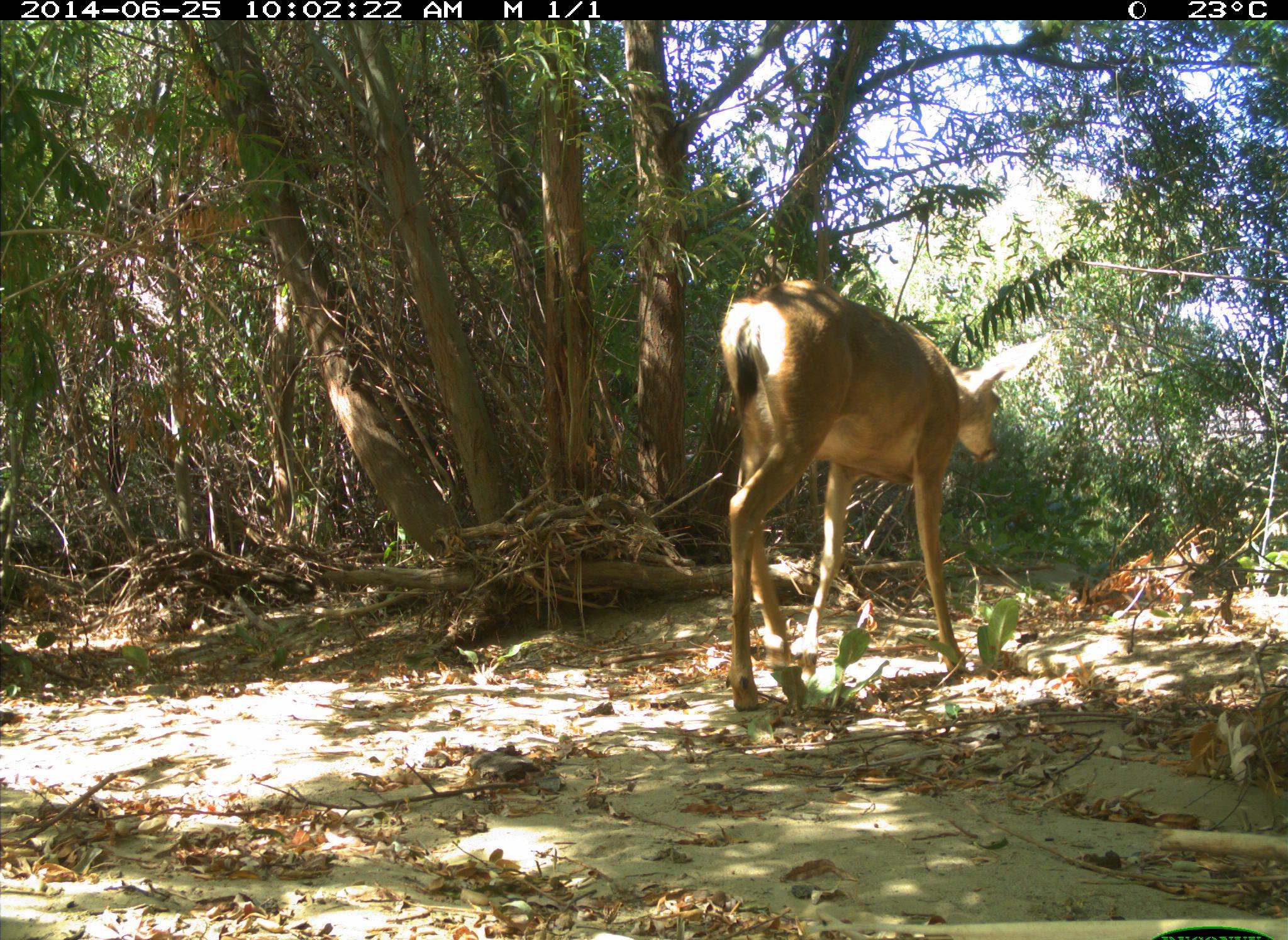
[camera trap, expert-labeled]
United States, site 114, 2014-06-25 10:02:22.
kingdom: Animalia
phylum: Chordata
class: Mammalia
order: Artiodactyla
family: Cervidae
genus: Odocoileus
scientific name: Odocoileus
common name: deer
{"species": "deer (Odocoileus)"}